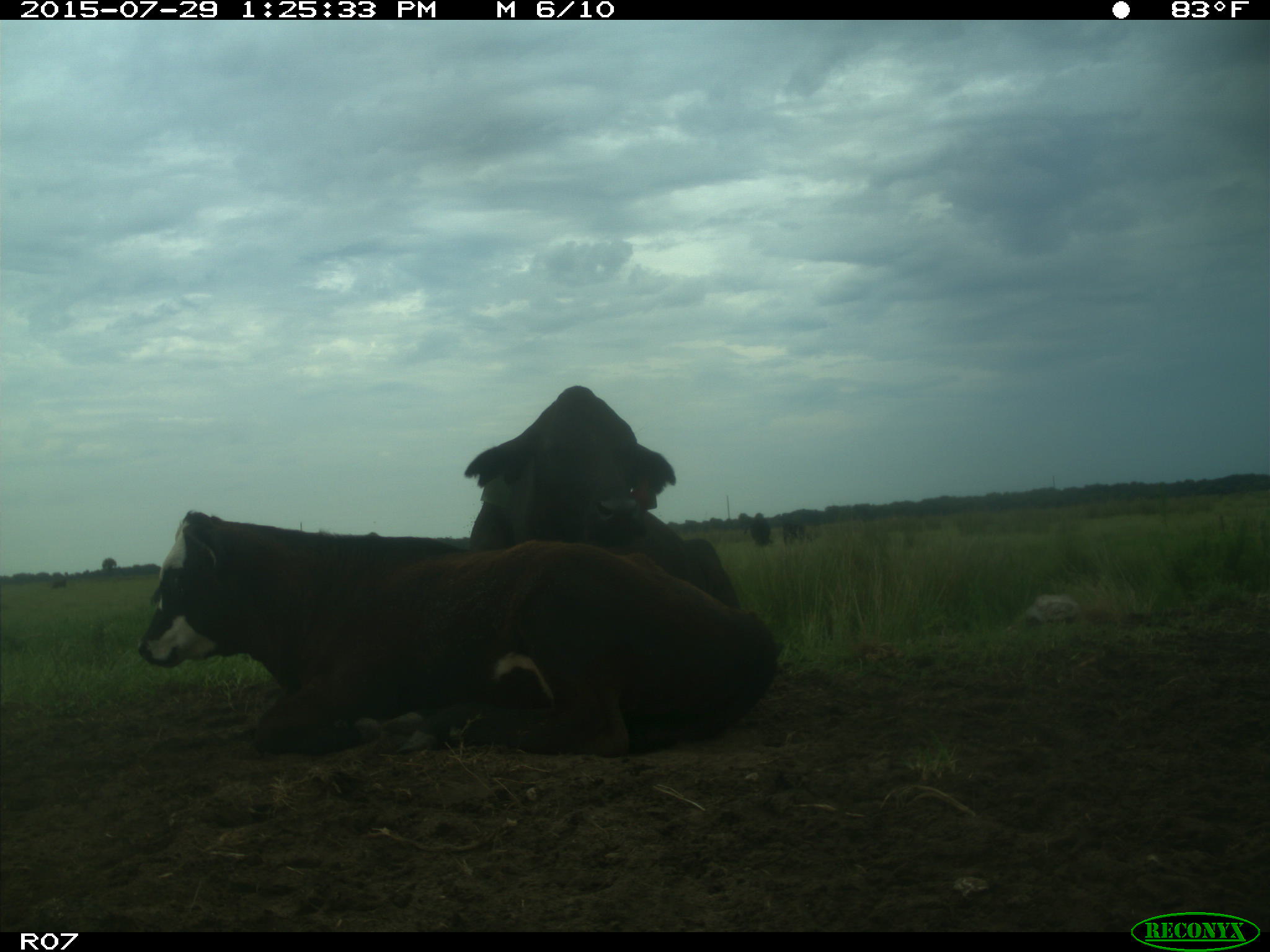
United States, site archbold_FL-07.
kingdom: Animalia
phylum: Chordata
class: Mammalia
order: Artiodactyla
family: Bovidae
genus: Bos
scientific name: Bos taurus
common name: domestic cow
Bos taurus (domestic cow).